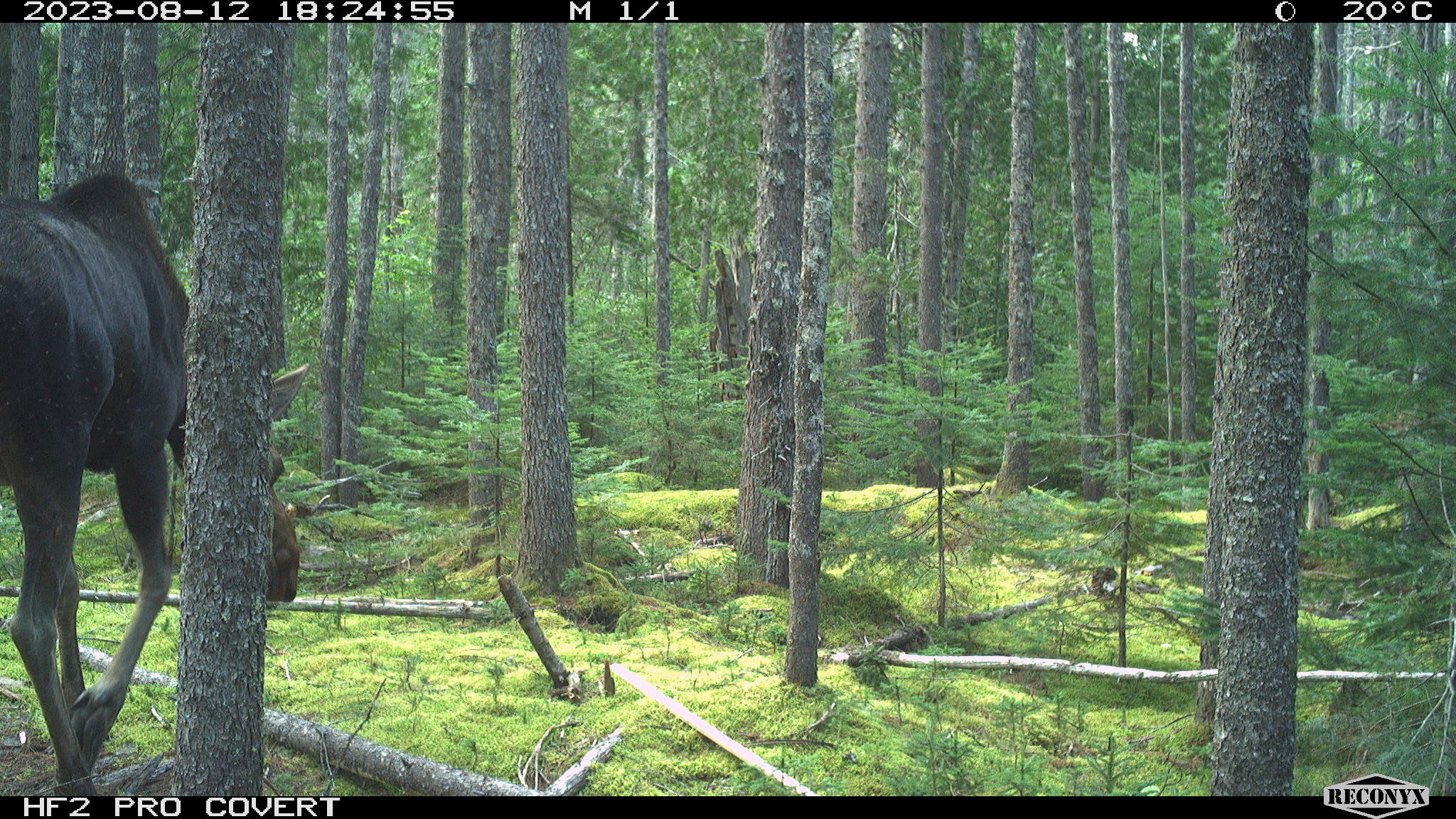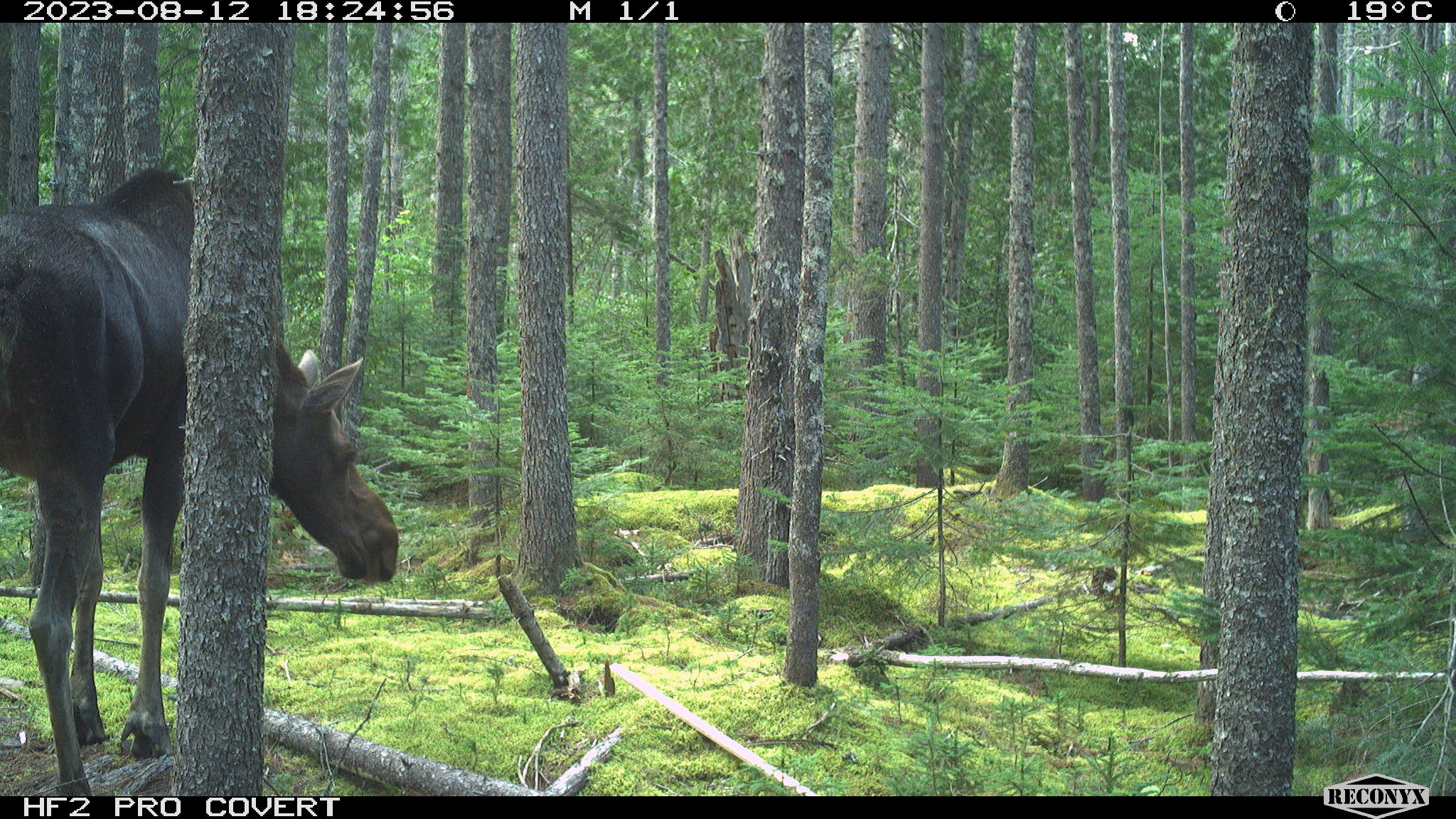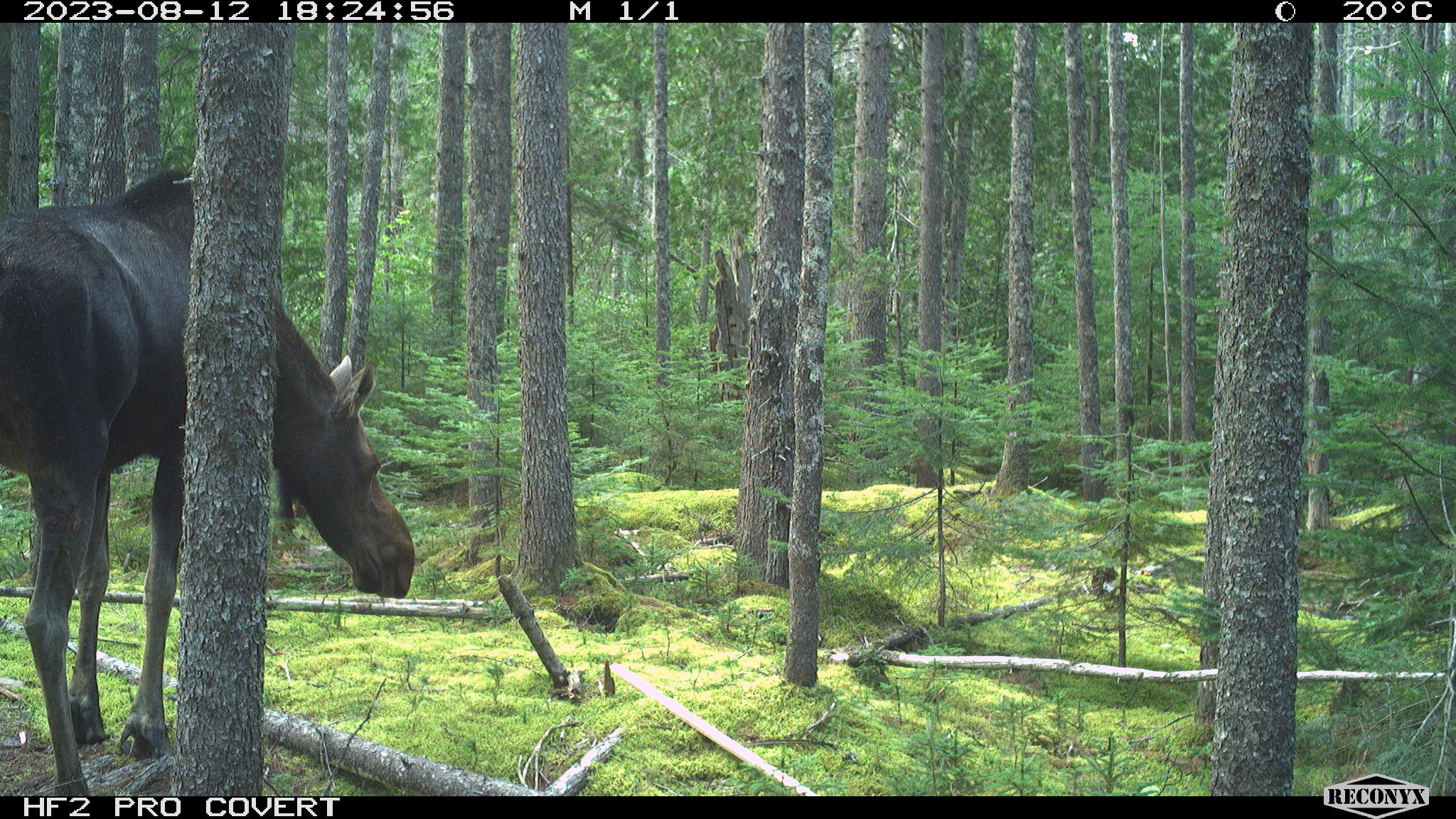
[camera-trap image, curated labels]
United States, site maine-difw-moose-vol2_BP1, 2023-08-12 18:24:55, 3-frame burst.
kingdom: Animalia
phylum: Chordata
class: Mammalia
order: Artiodactyla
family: Cervidae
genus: Alces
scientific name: Alces alces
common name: moose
Moose (Alces alces).